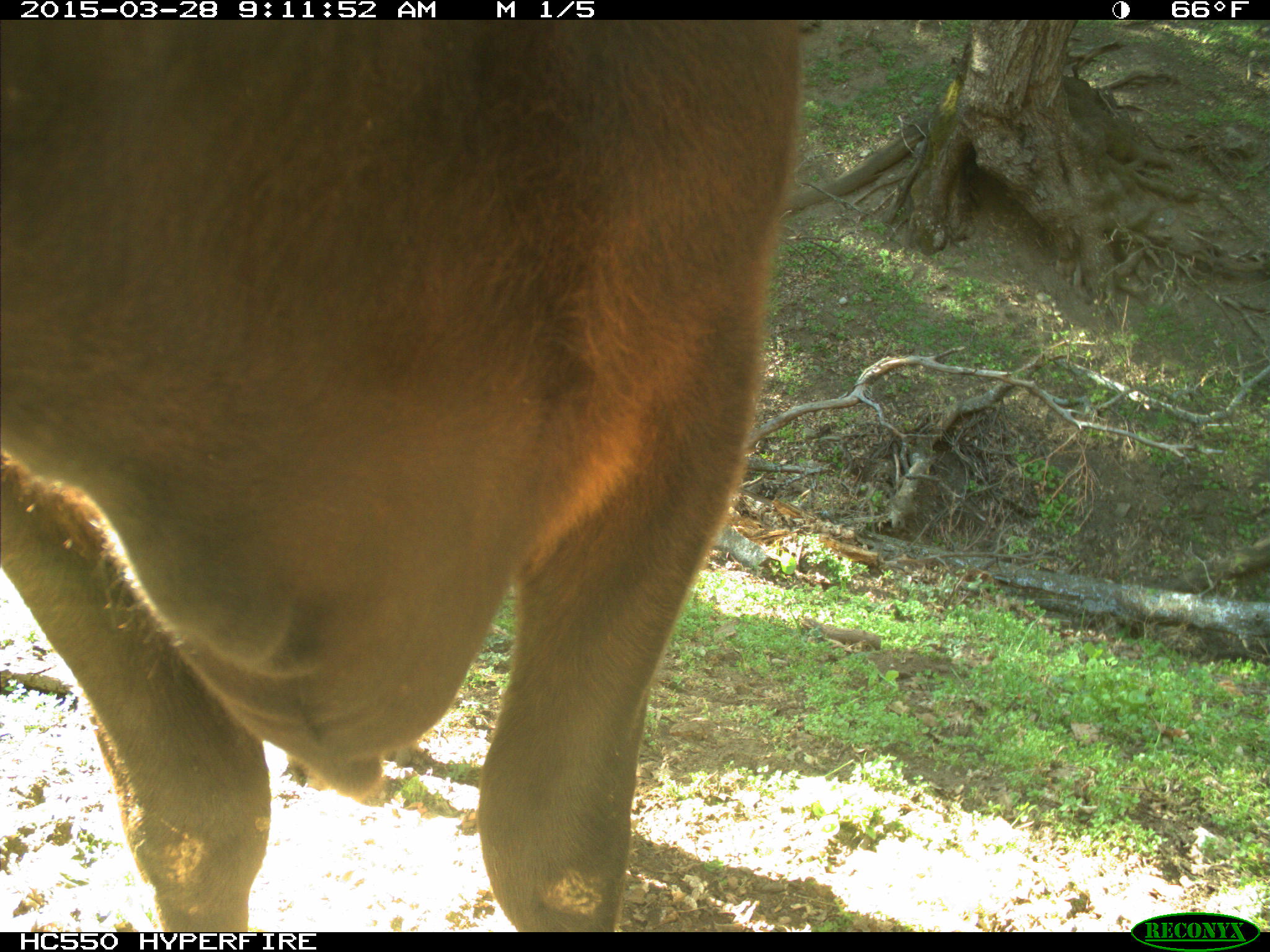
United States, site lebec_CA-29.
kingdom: Animalia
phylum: Chordata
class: Mammalia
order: Artiodactyla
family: Bovidae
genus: Bos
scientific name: Bos taurus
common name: domestic cow